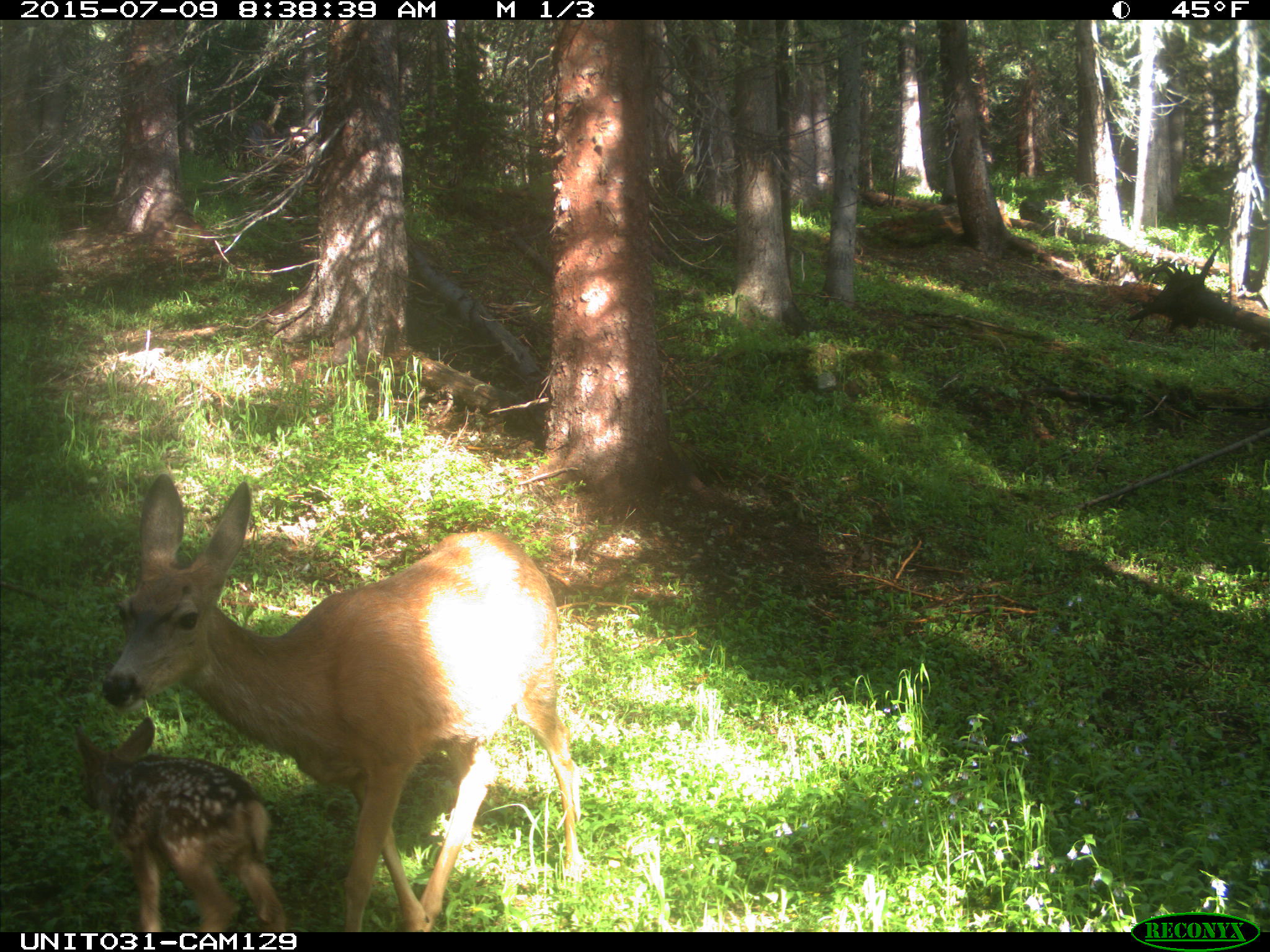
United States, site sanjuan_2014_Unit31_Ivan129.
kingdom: Animalia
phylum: Chordata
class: Mammalia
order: Artiodactyla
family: Cervidae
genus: Odocoileus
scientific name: Odocoileus hemionus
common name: mule deer